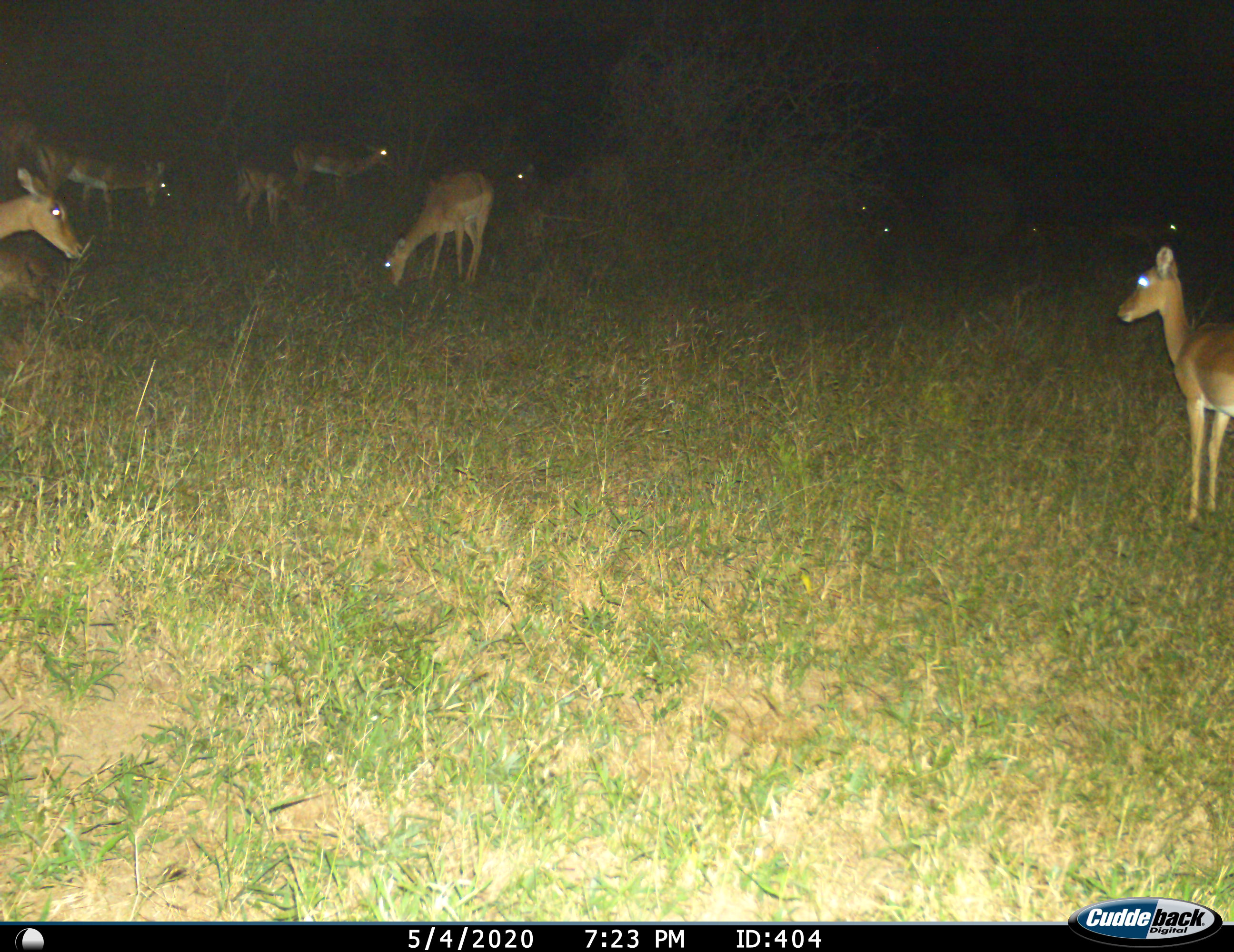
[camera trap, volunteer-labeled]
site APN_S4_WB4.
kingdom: Animalia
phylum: Chordata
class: Mammalia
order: Artiodactyla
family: Bovidae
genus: Aepyceros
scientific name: Aepyceros melampus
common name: impala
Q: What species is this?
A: Impala (Aepyceros melampus).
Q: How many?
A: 11-50.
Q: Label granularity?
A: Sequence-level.